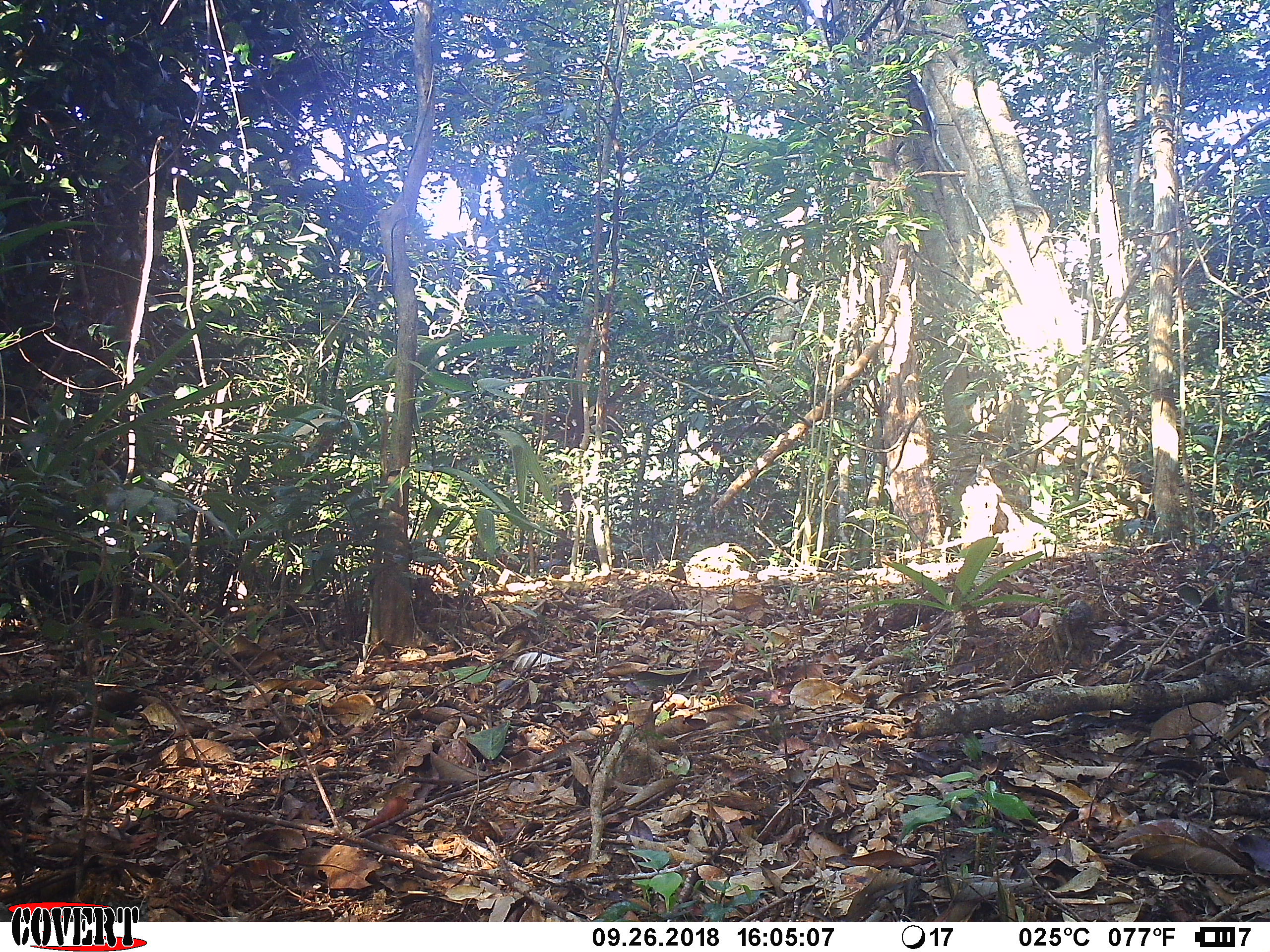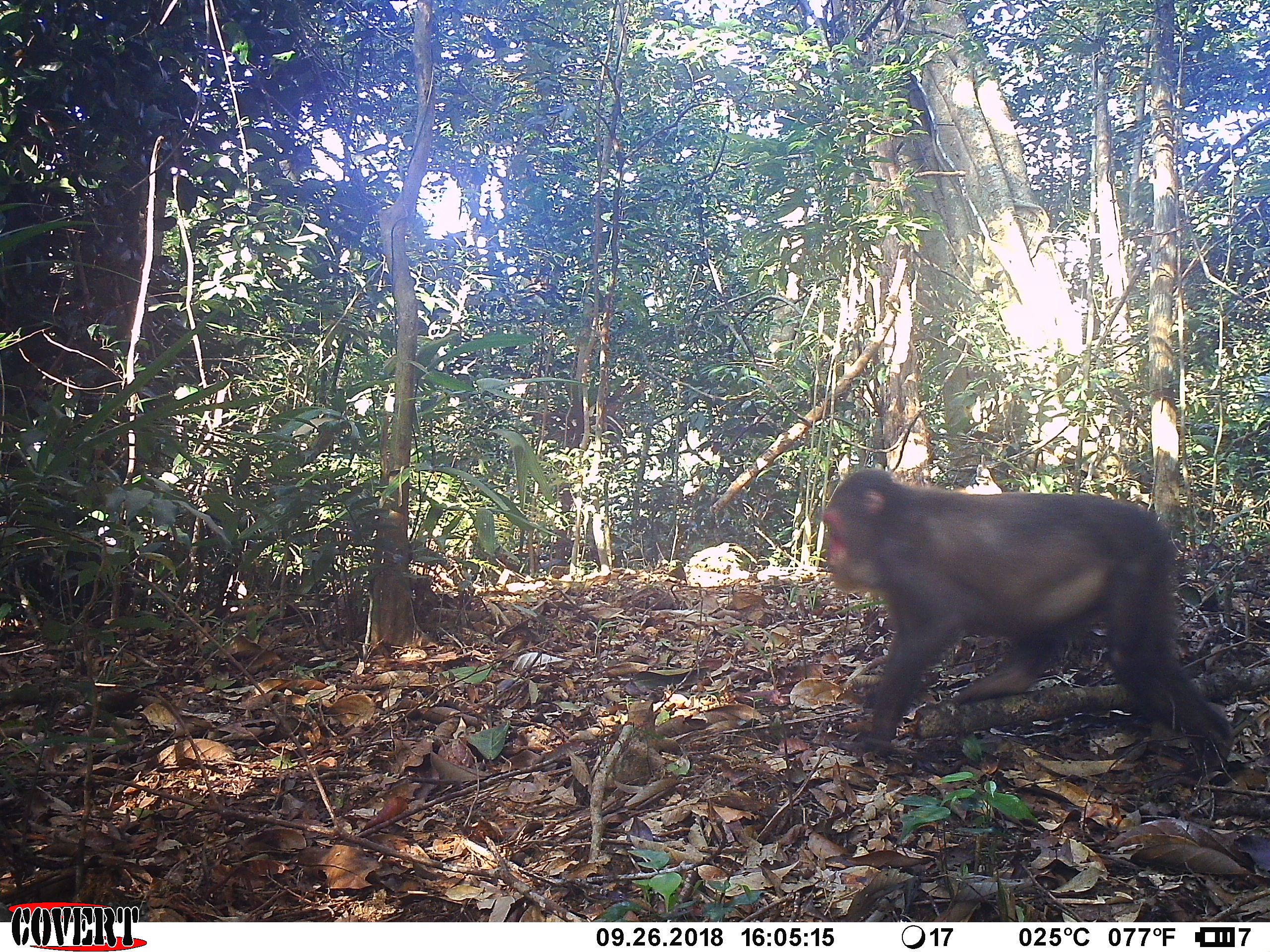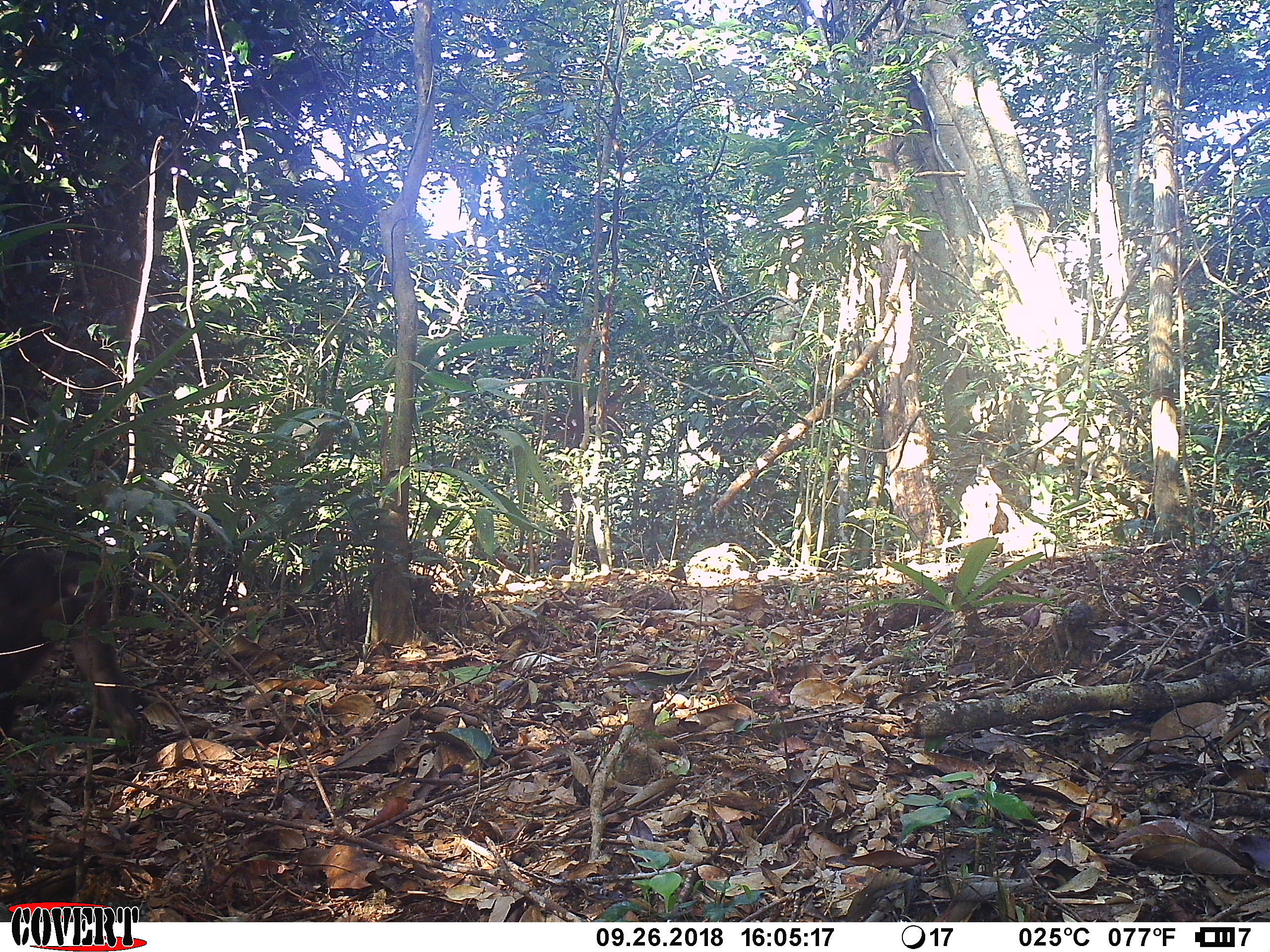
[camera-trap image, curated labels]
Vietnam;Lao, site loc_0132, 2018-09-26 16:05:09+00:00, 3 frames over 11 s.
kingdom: Animalia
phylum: Chordata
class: Mammalia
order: Primates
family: Cercopithecidae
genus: Macaca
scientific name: Macaca arctoides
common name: stump-tailed macaque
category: stump tailed macaque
Stump tailed macaque (stump-tailed macaque) (Macaca arctoides). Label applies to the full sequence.